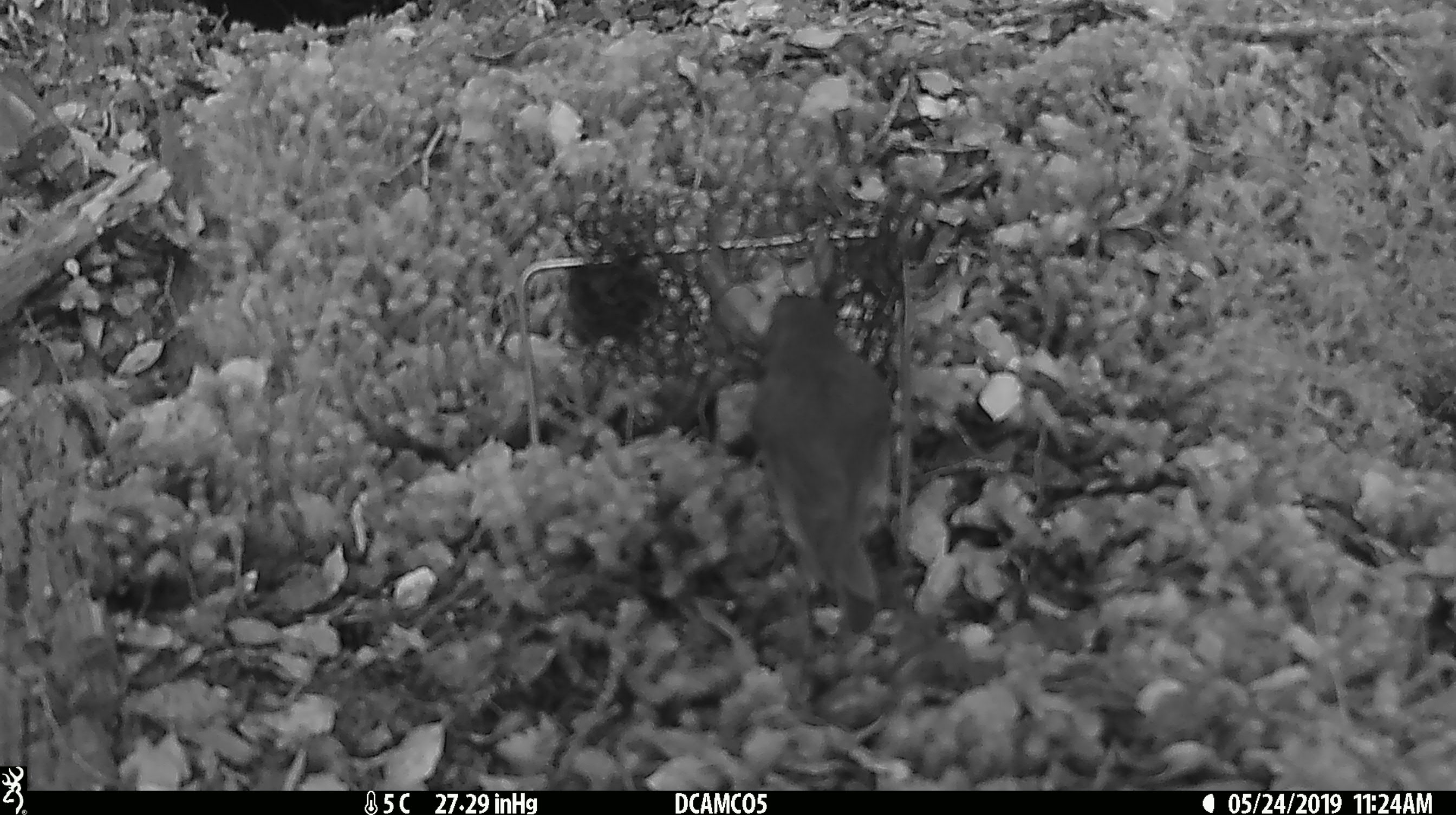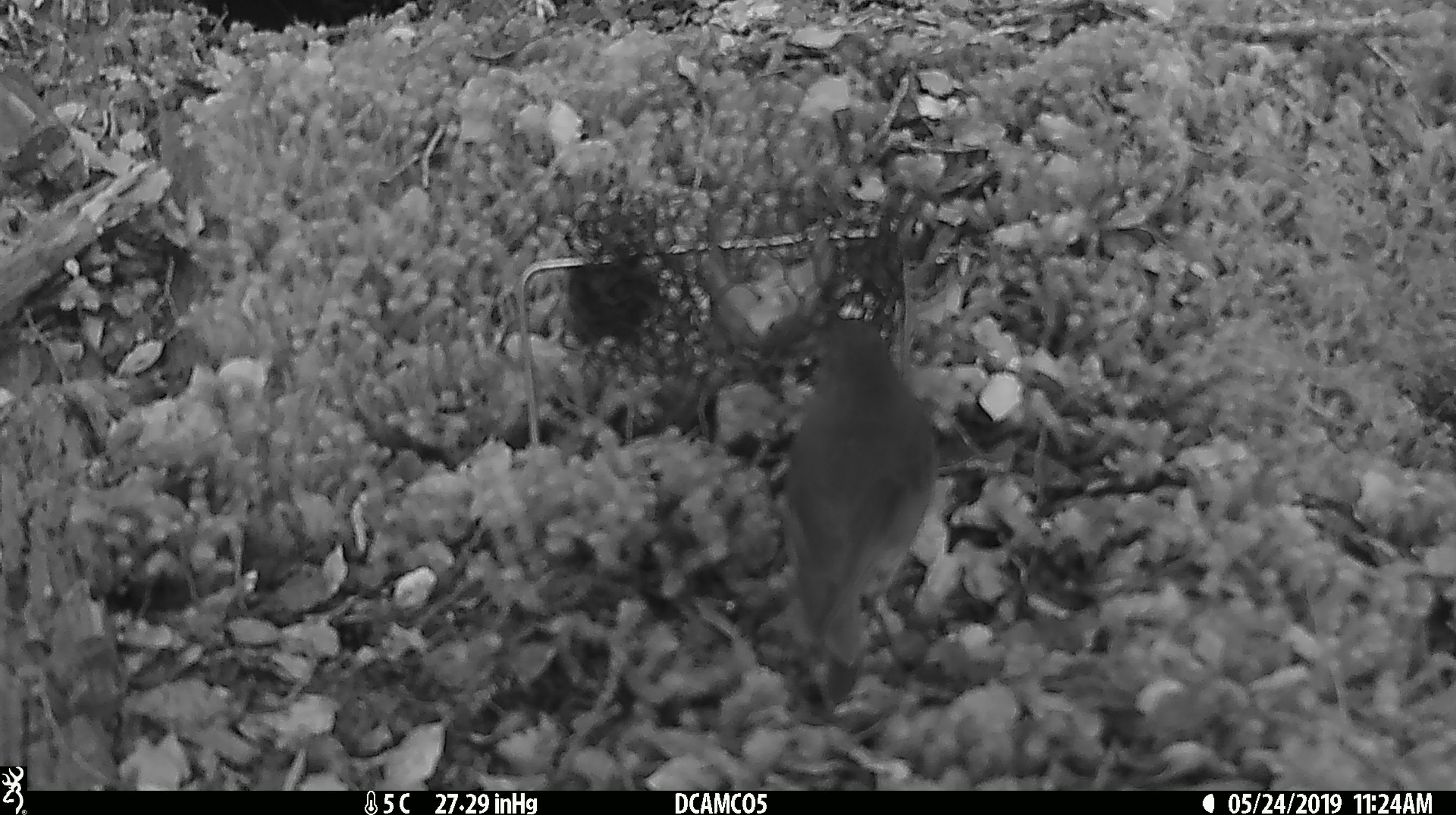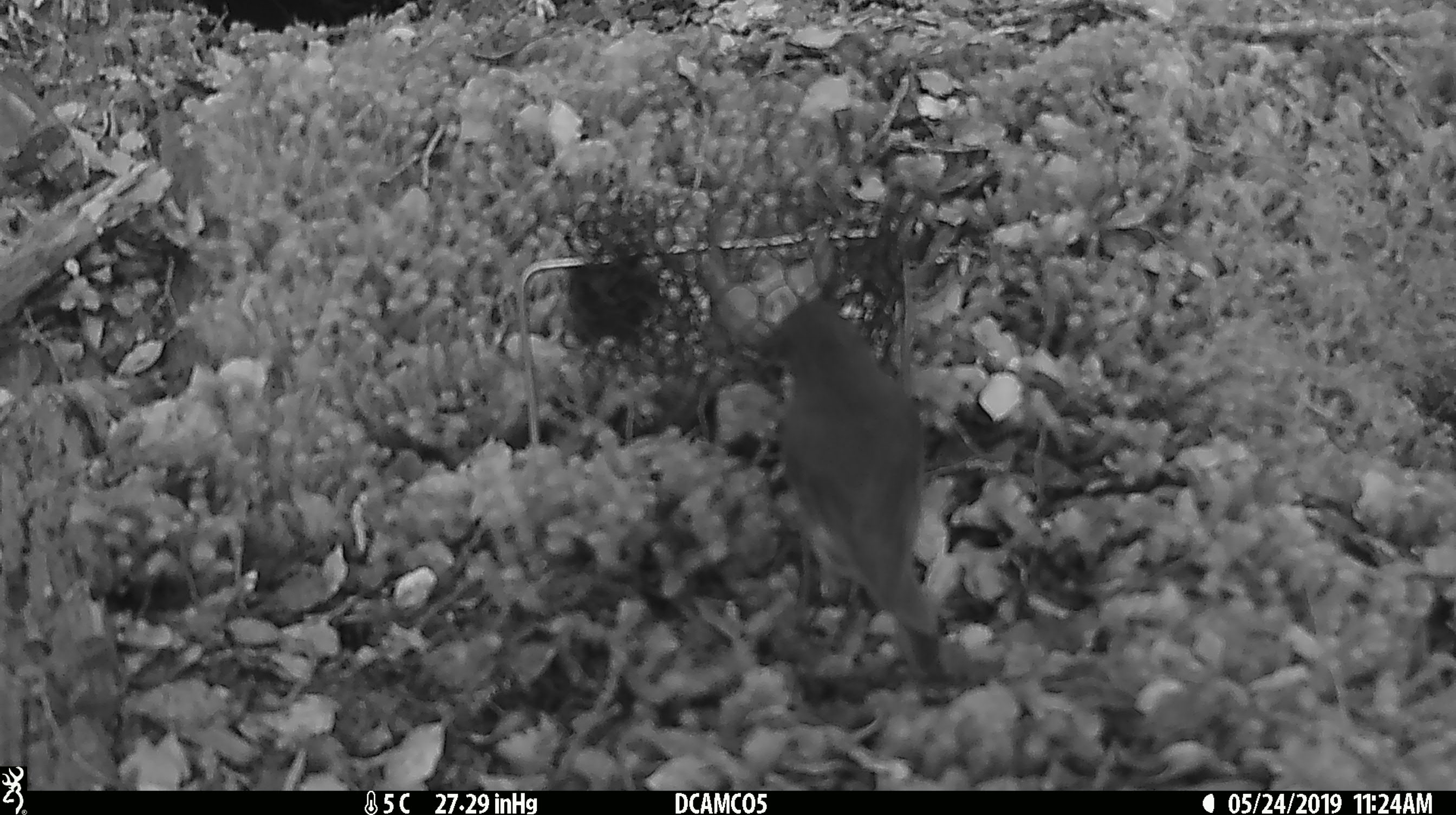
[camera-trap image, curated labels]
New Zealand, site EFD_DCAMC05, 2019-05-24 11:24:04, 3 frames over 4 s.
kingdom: Animalia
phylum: Chordata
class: Aves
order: Passeriformes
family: Petroicidae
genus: Petroica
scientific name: Petroica australis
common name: new zealand robin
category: robin